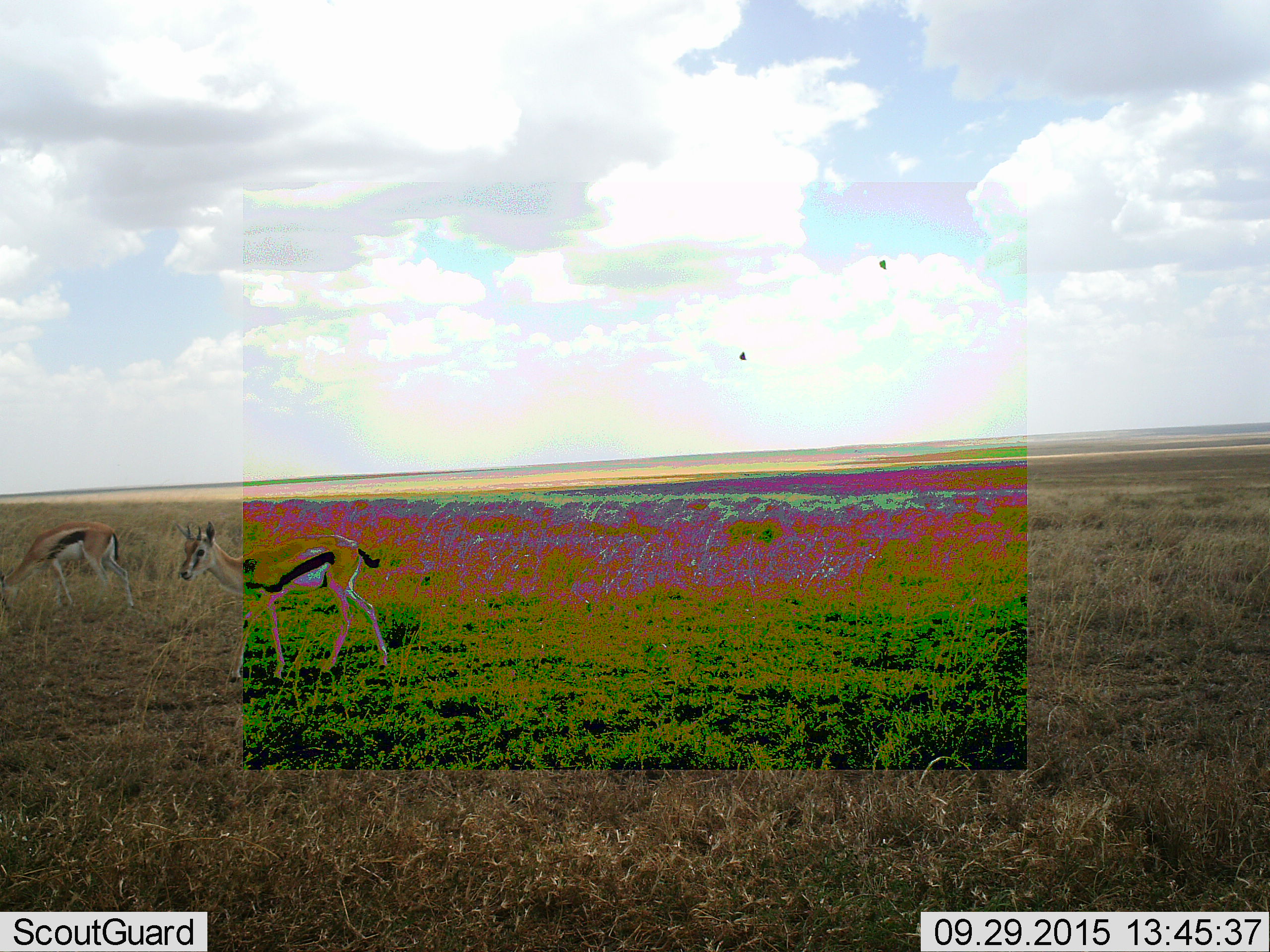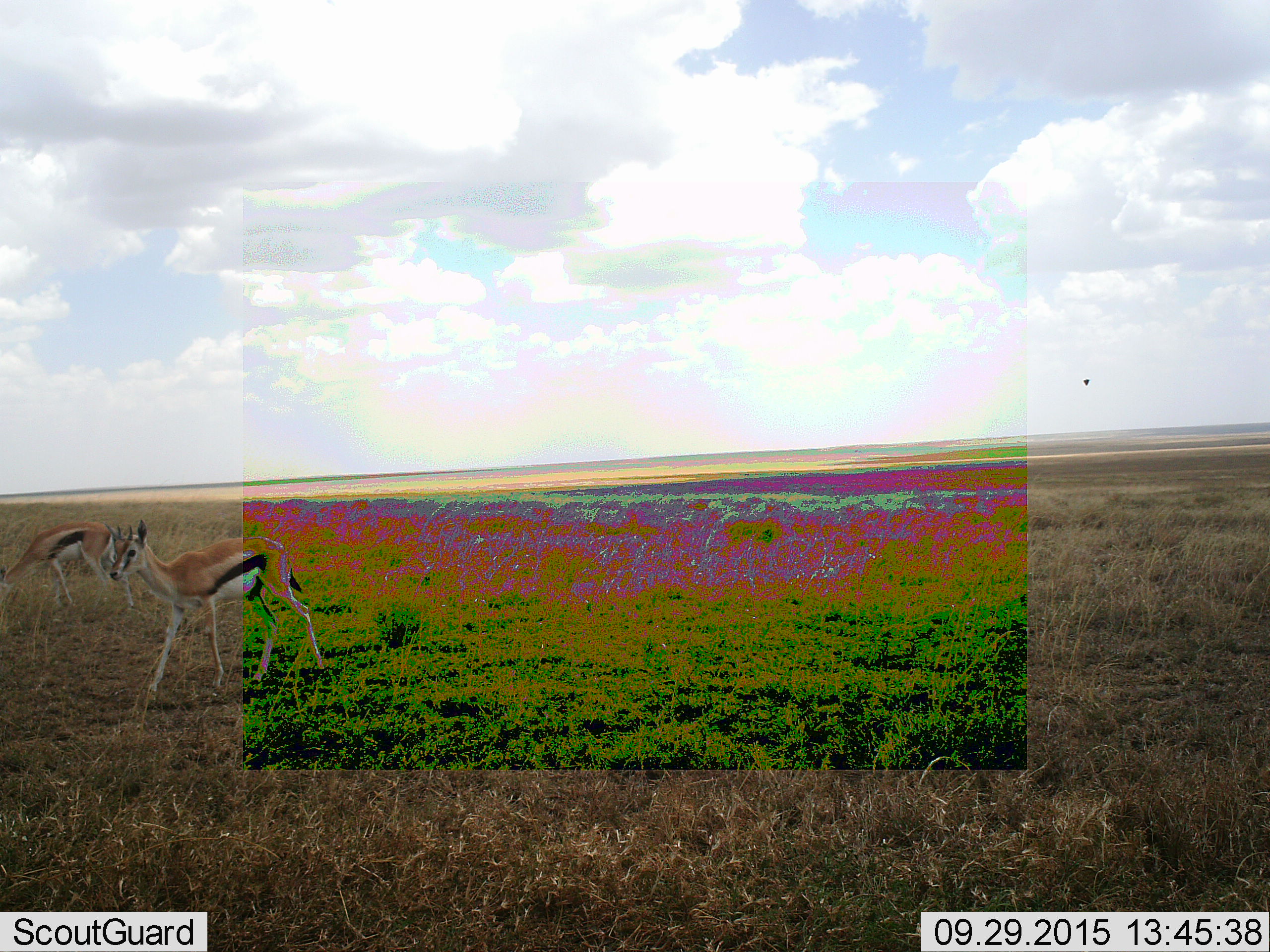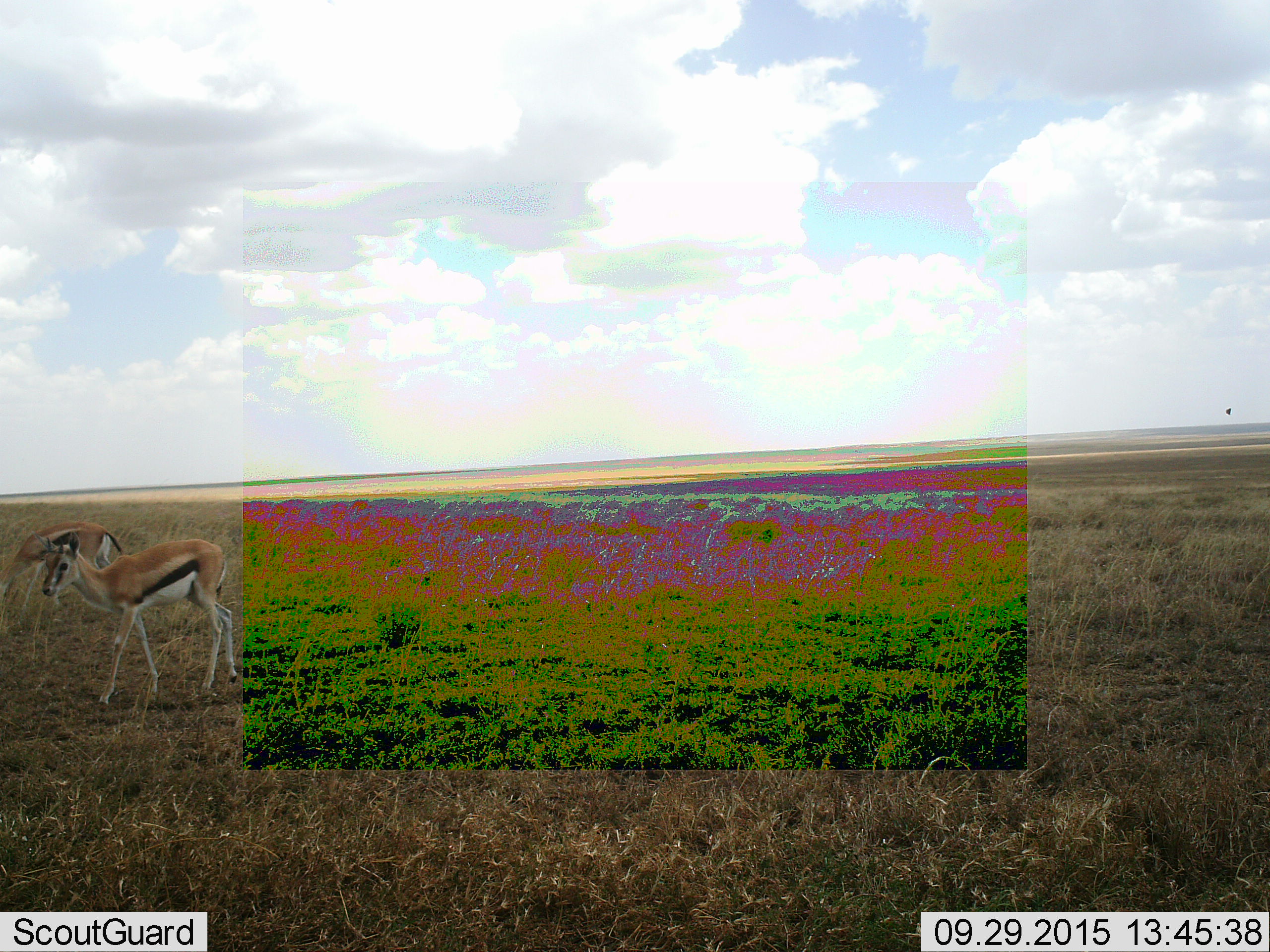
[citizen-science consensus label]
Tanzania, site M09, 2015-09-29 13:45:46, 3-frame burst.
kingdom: Animalia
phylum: Chordata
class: Mammalia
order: Artiodactyla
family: Bovidae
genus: Eudorcas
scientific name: Eudorcas thomsonii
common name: thomson's gazelle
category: gazellethomsons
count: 2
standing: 56%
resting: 0%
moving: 56%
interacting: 0%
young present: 0%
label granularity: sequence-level